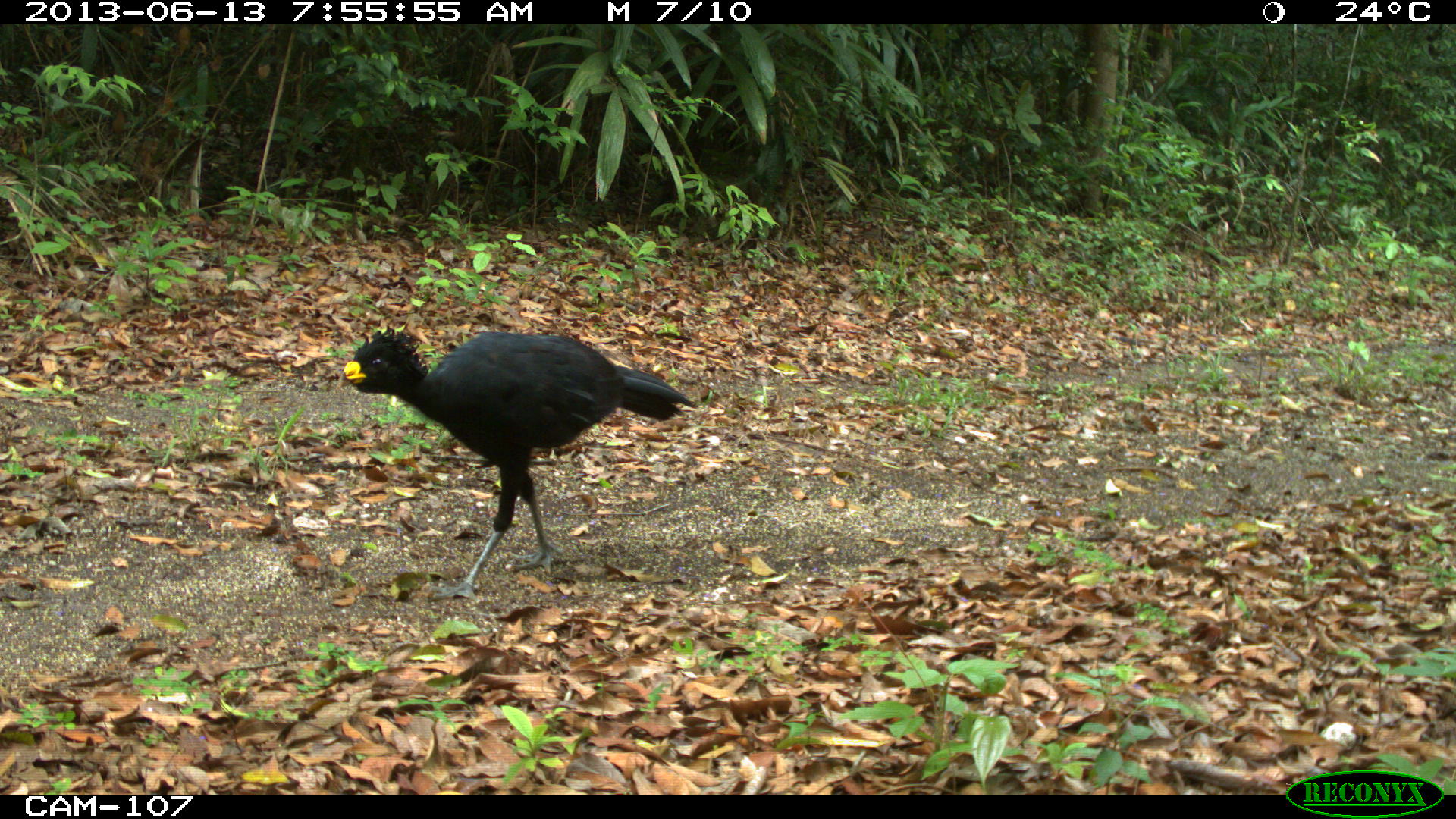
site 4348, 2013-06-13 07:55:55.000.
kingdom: Animalia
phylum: Chordata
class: Aves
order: Galliformes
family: Cracidae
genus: Crax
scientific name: Crax rubra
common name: great curassow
Crax rubra (great curassow), count 1, sex male.